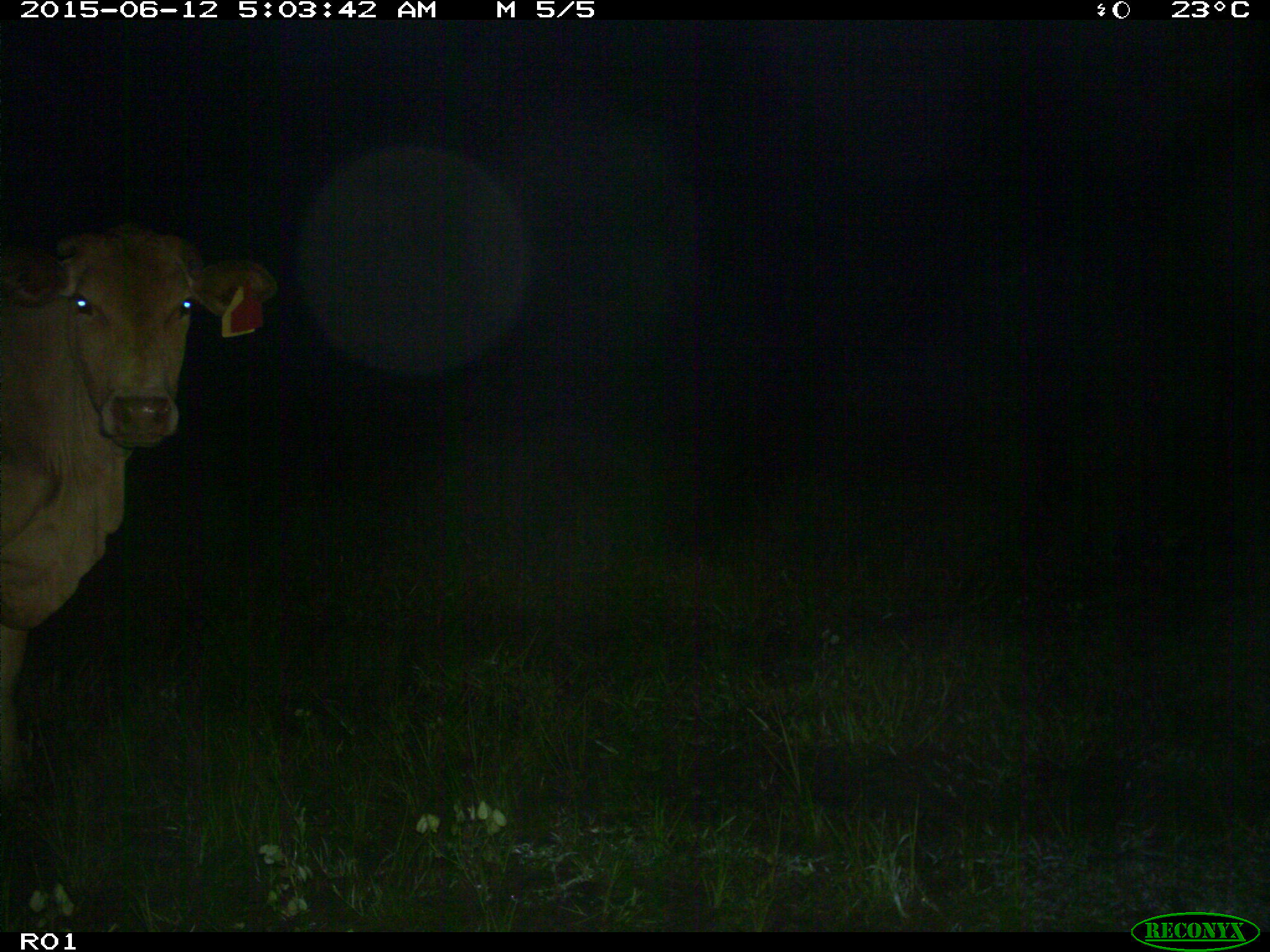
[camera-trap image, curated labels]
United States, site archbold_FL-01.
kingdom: Animalia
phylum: Chordata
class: Mammalia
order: Artiodactyla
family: Bovidae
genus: Bos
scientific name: Bos taurus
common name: domestic cow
Bos taurus (domestic cow).